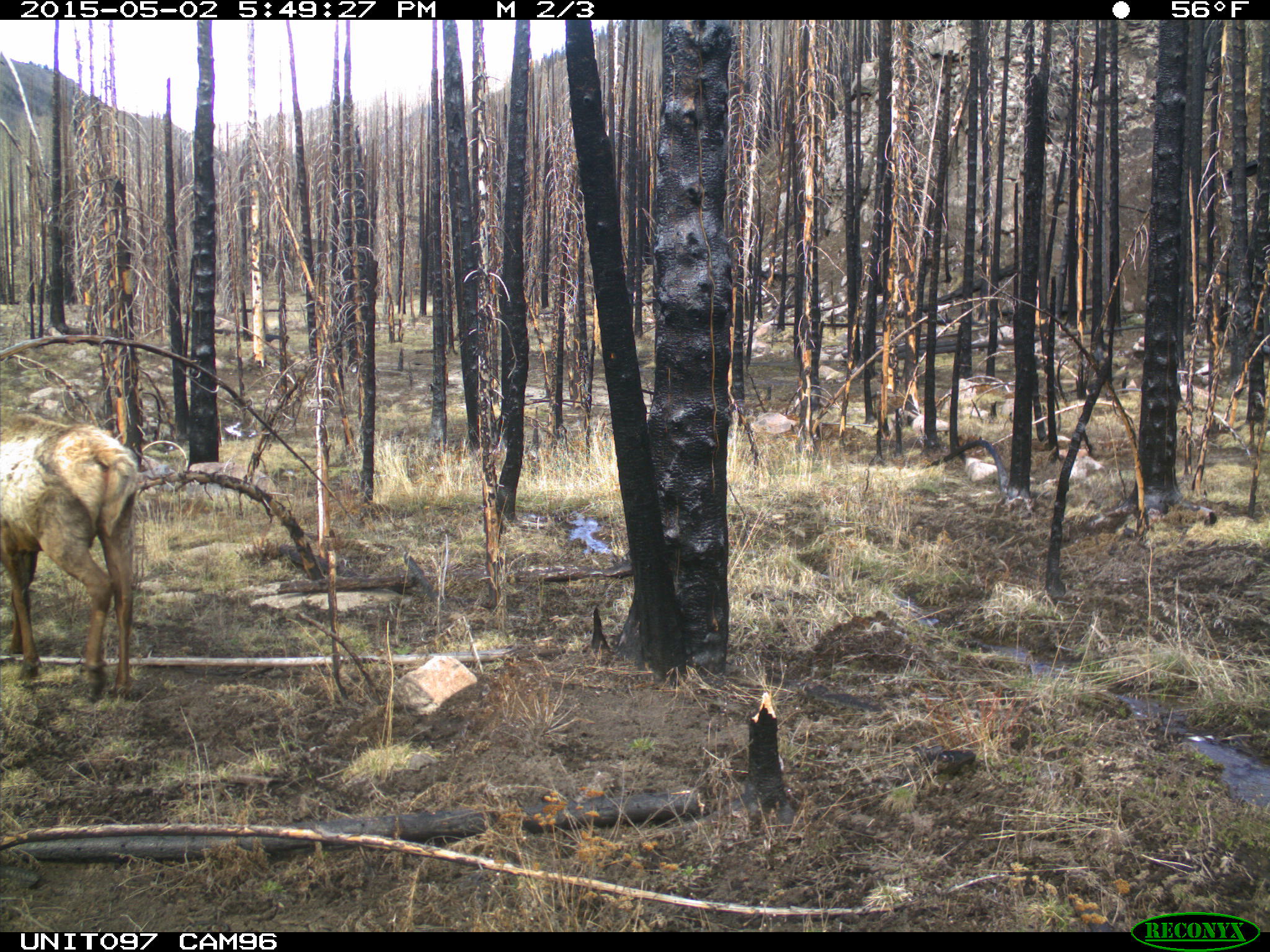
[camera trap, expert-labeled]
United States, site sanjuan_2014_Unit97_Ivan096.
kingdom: Animalia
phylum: Chordata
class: Mammalia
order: Artiodactyla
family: Cervidae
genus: Cervus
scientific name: Cervus elaphus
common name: red deer